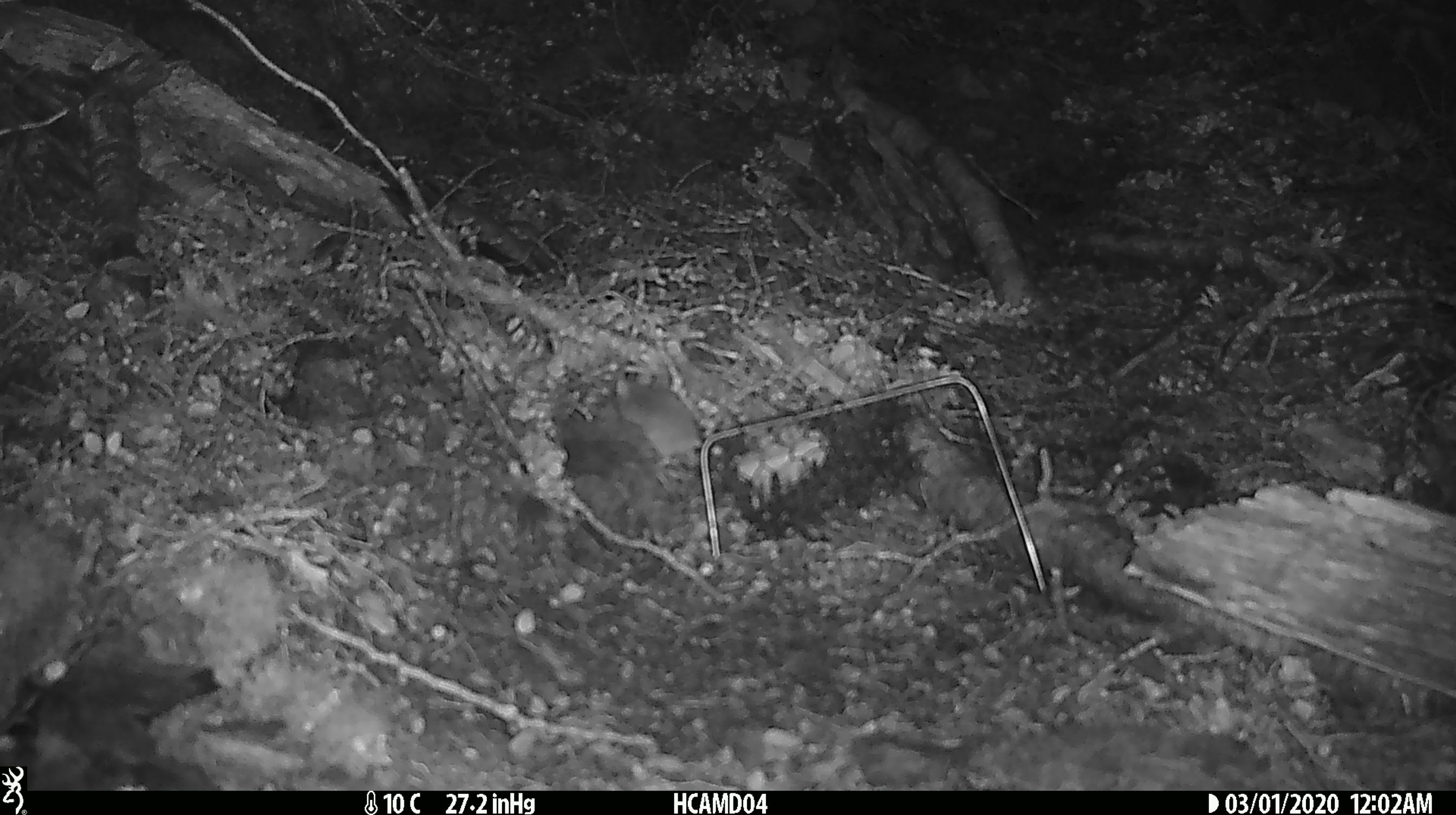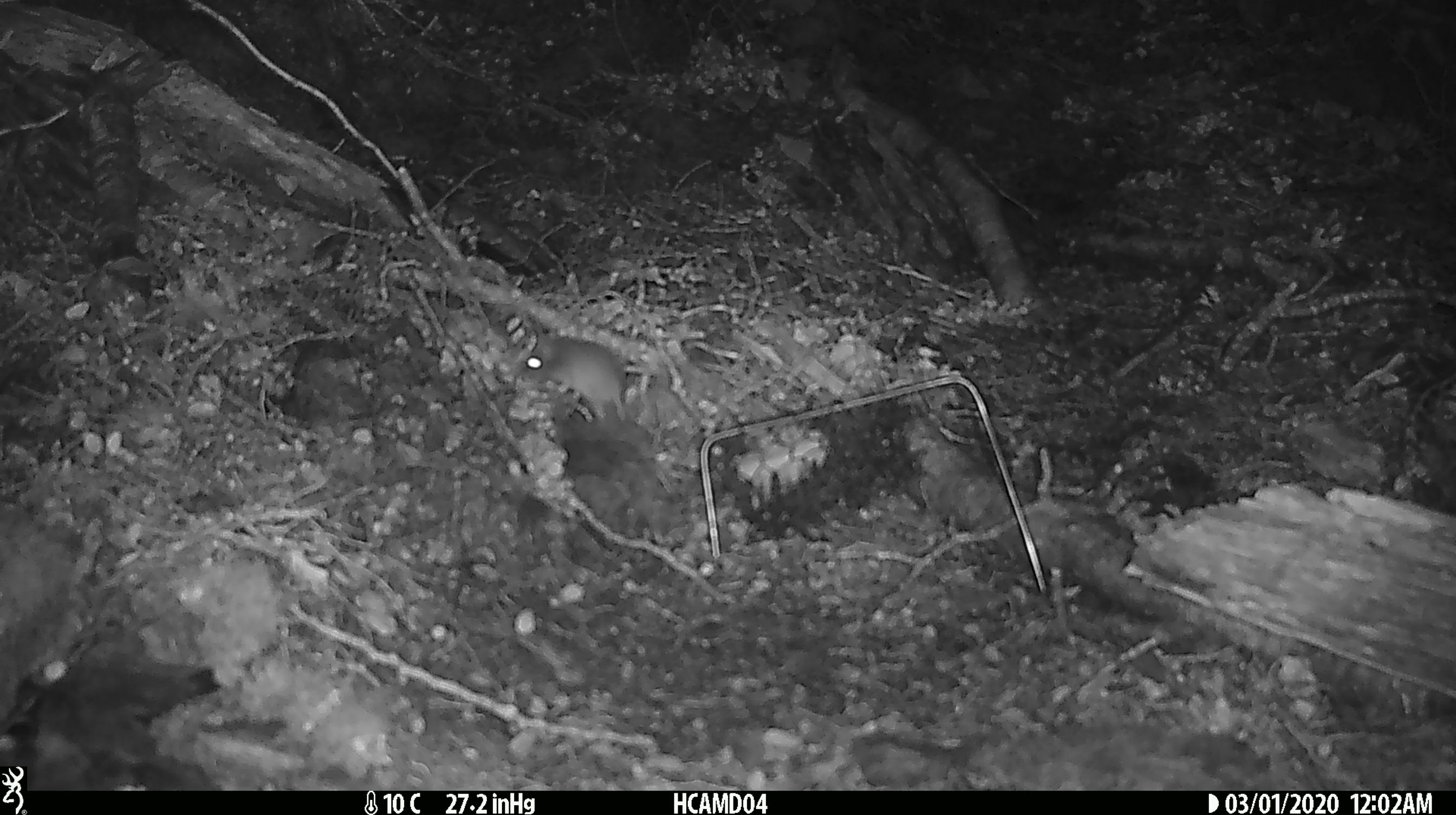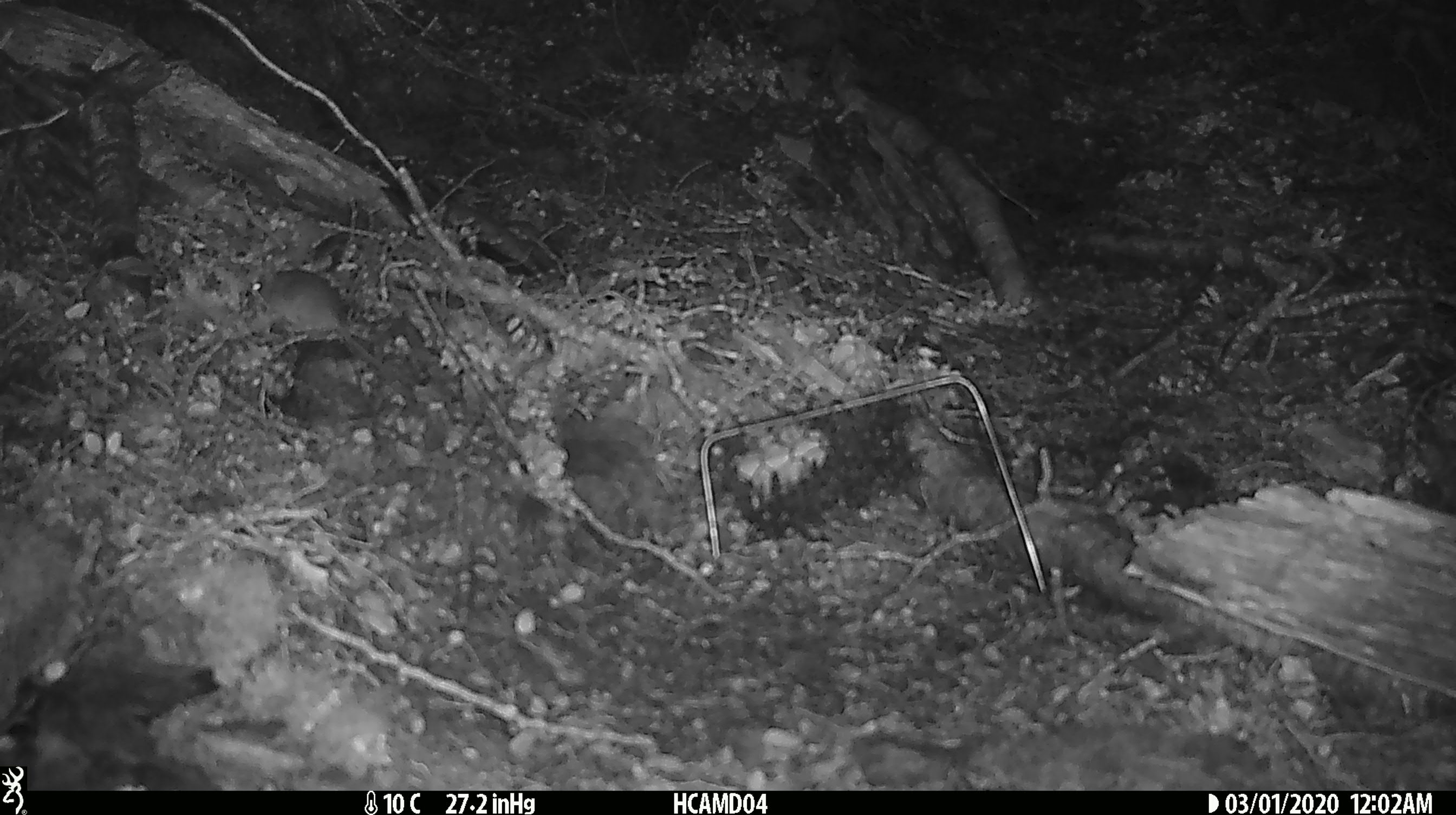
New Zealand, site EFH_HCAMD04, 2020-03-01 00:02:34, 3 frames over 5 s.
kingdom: Animalia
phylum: Chordata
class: Mammalia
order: Rodentia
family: Muridae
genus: Mus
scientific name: Mus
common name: mouse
Mouse (Mus).